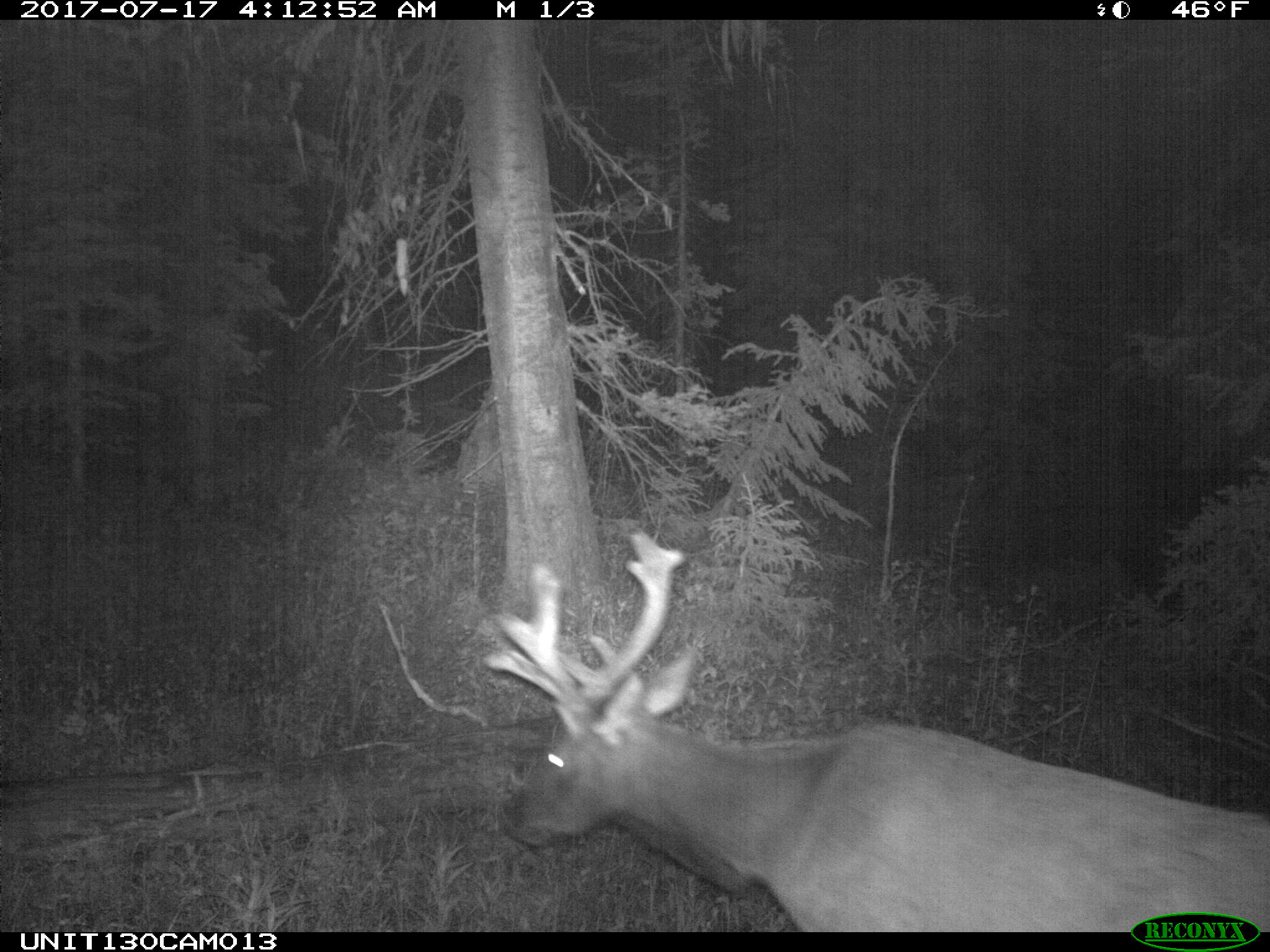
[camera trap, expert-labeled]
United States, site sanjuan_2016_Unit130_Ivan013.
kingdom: Animalia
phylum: Chordata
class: Mammalia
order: Artiodactyla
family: Cervidae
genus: Cervus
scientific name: Cervus elaphus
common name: red deer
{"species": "Cervus elaphus (red deer)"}